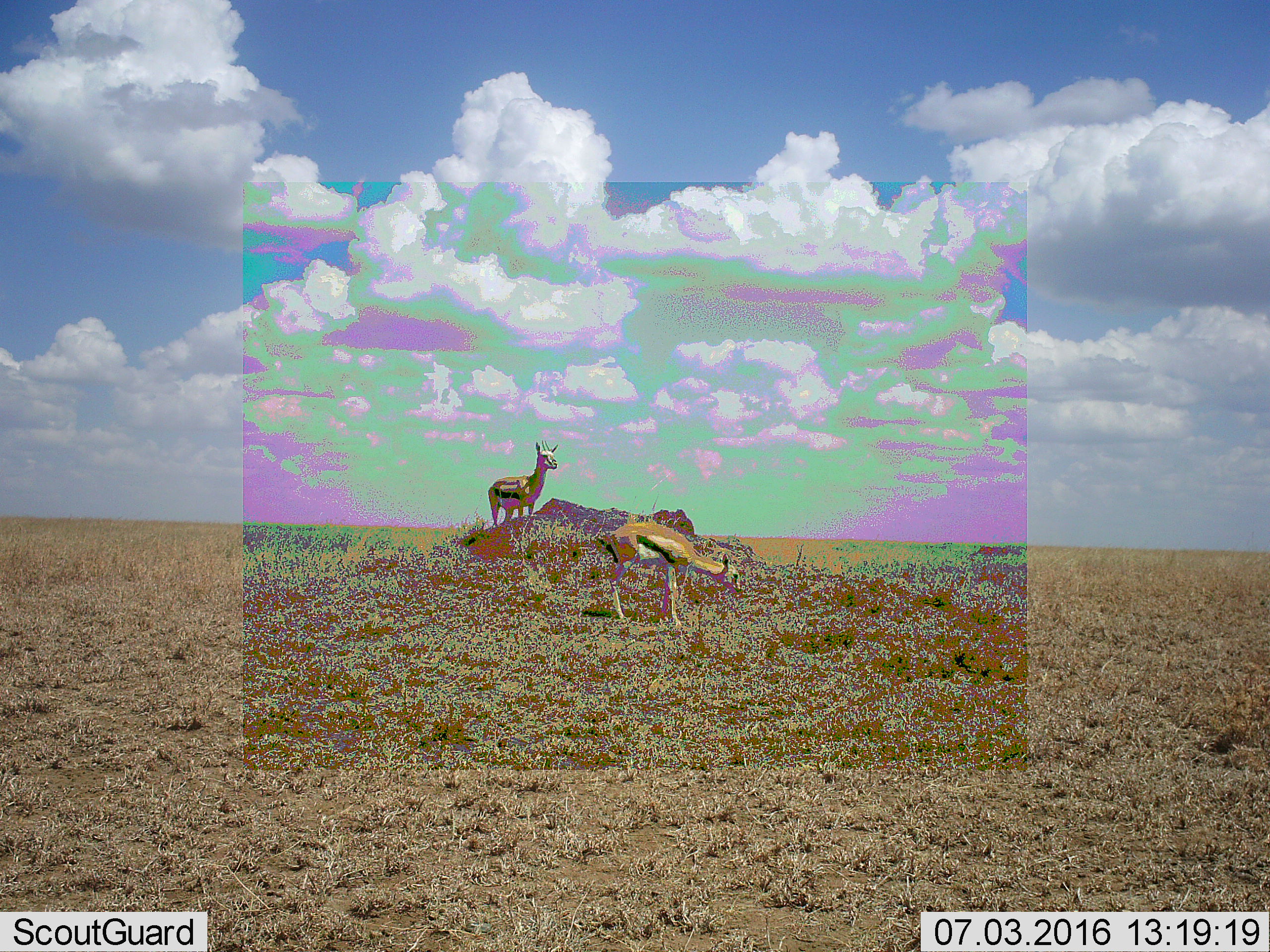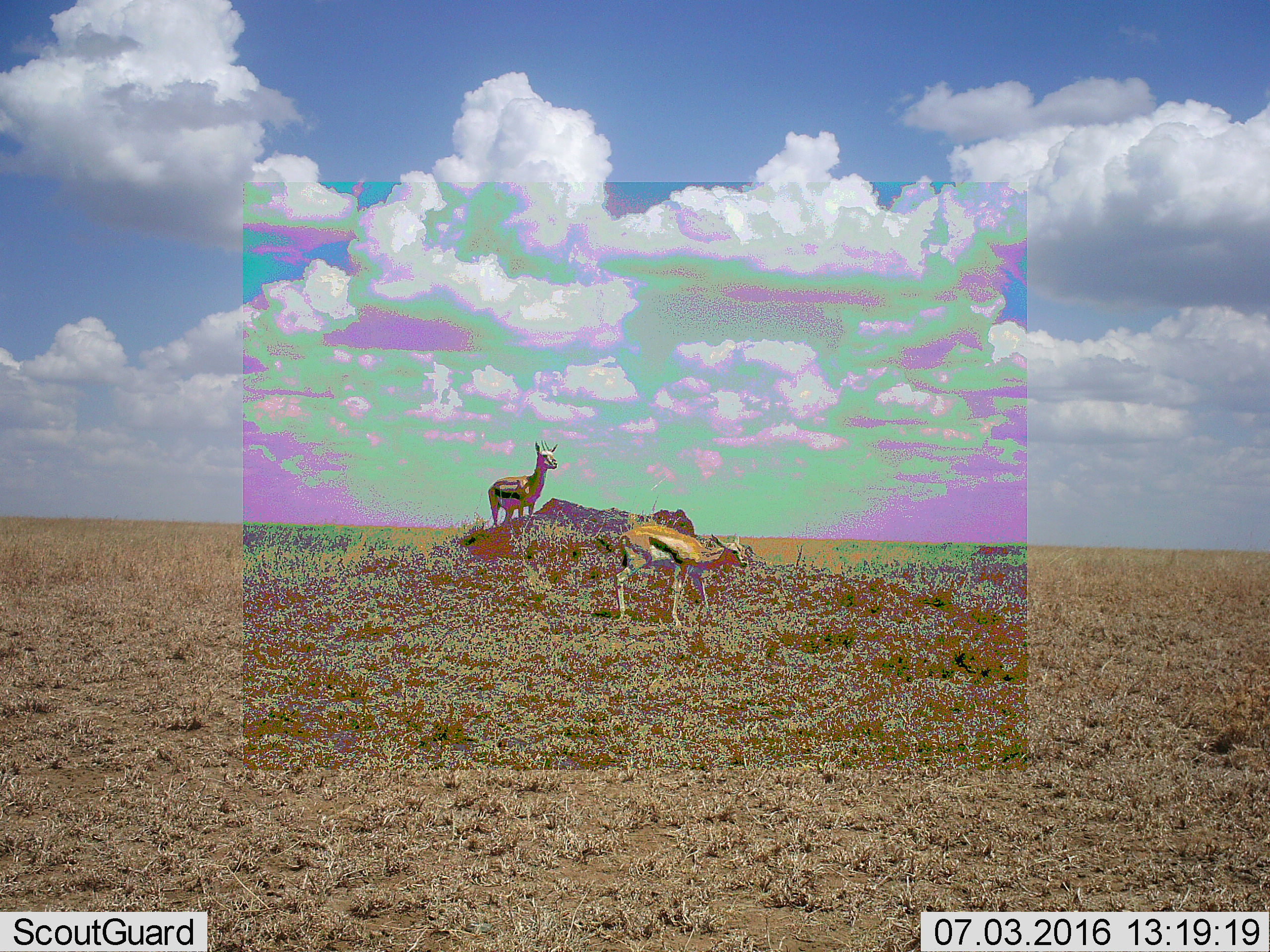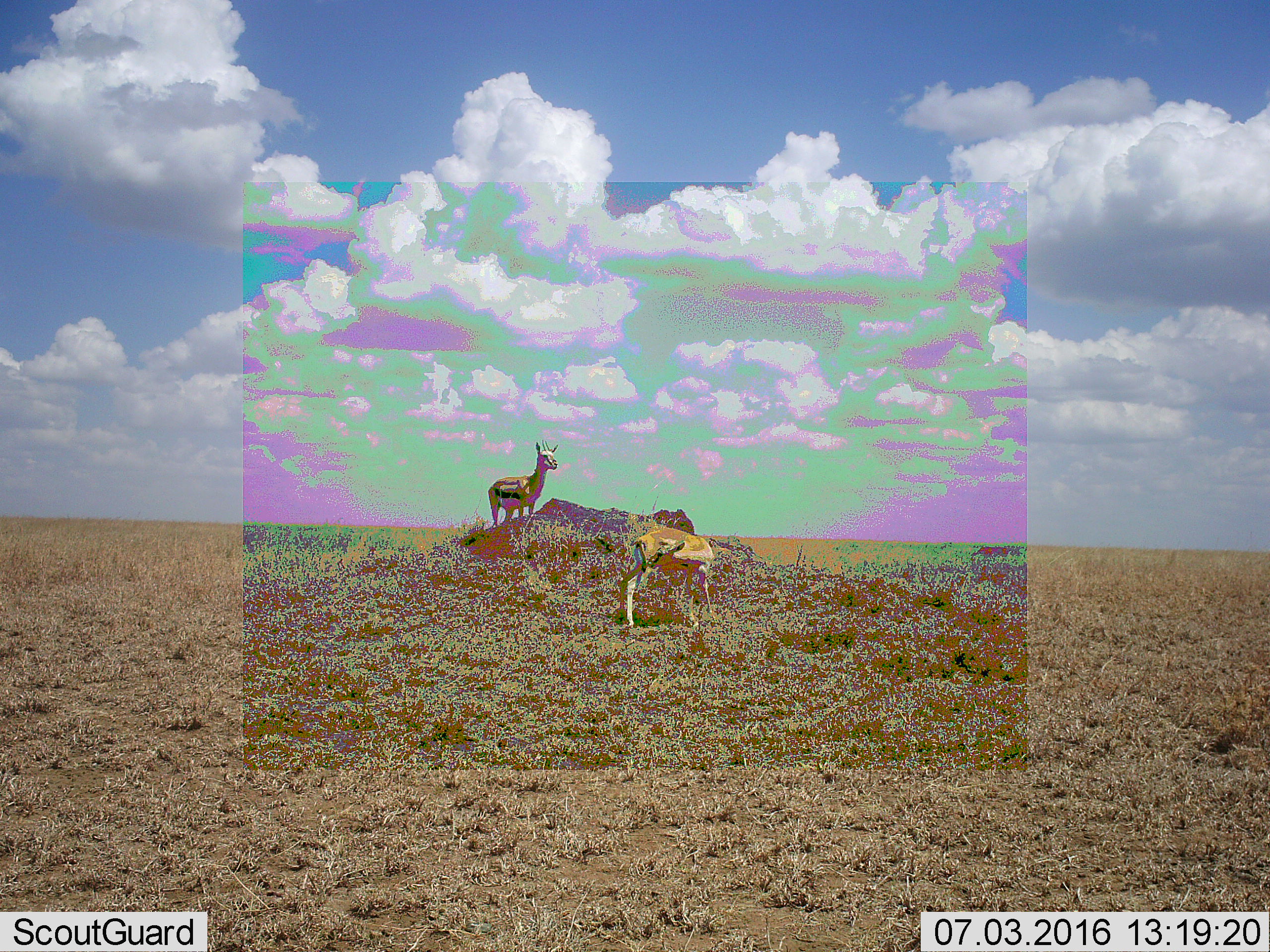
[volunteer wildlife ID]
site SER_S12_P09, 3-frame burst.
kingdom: Animalia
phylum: Chordata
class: Mammalia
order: Artiodactyla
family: Bovidae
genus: Eudorcas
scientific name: Eudorcas thomsonii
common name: thomson's gazelle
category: gazellethomsons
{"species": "gazellethomsons (thomson's gazelle) (Eudorcas thomsonii)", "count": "2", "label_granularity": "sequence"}